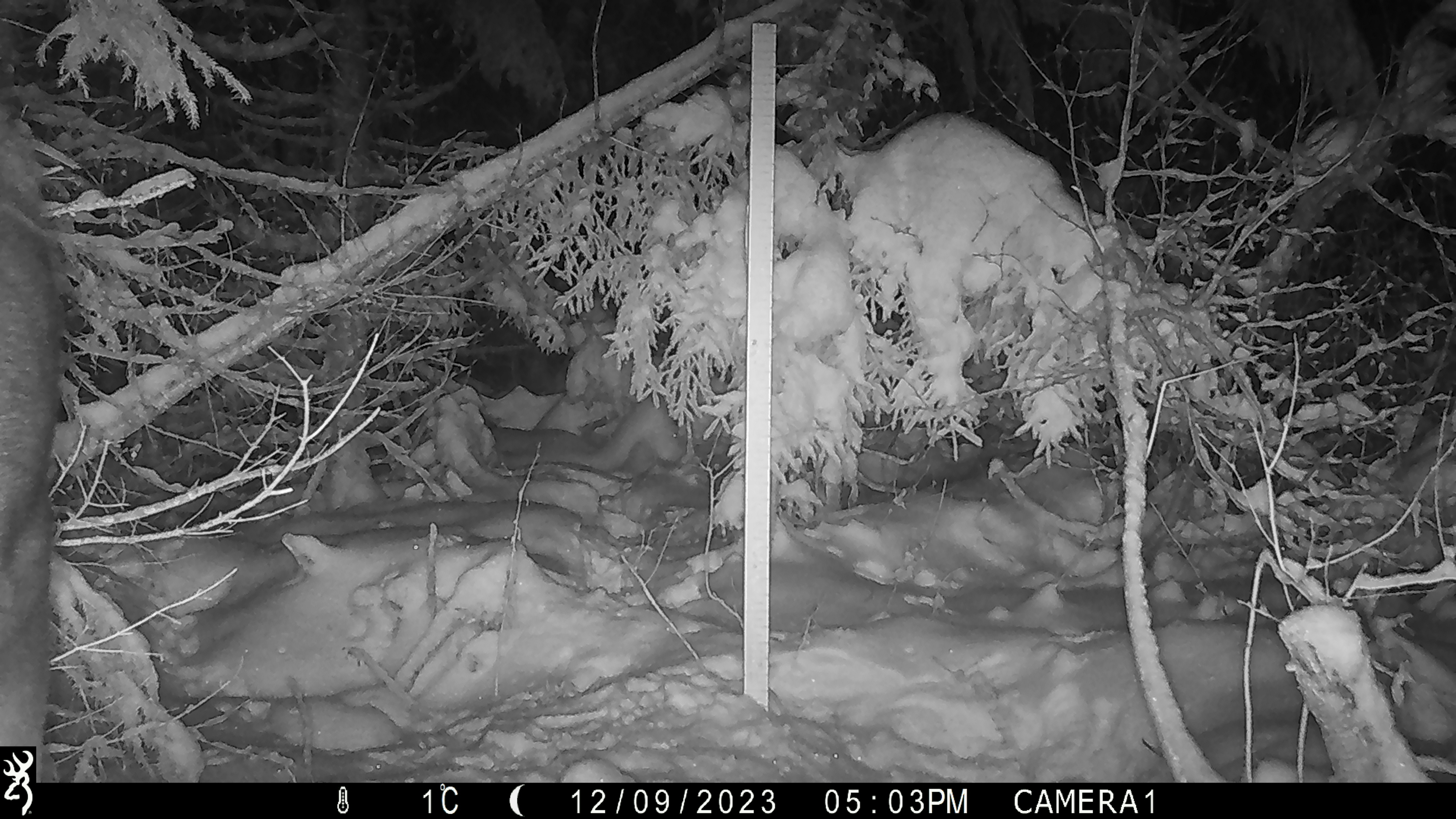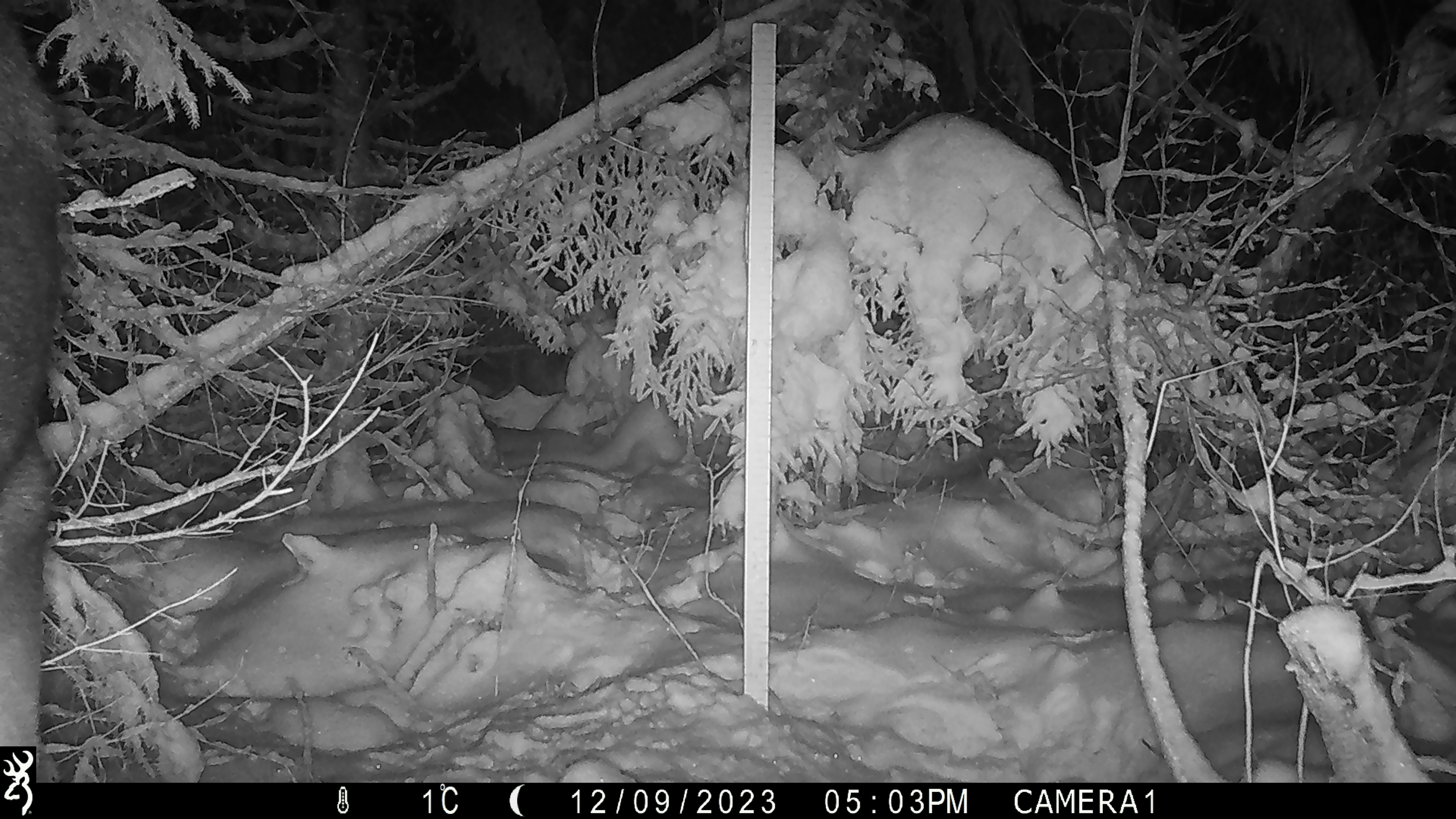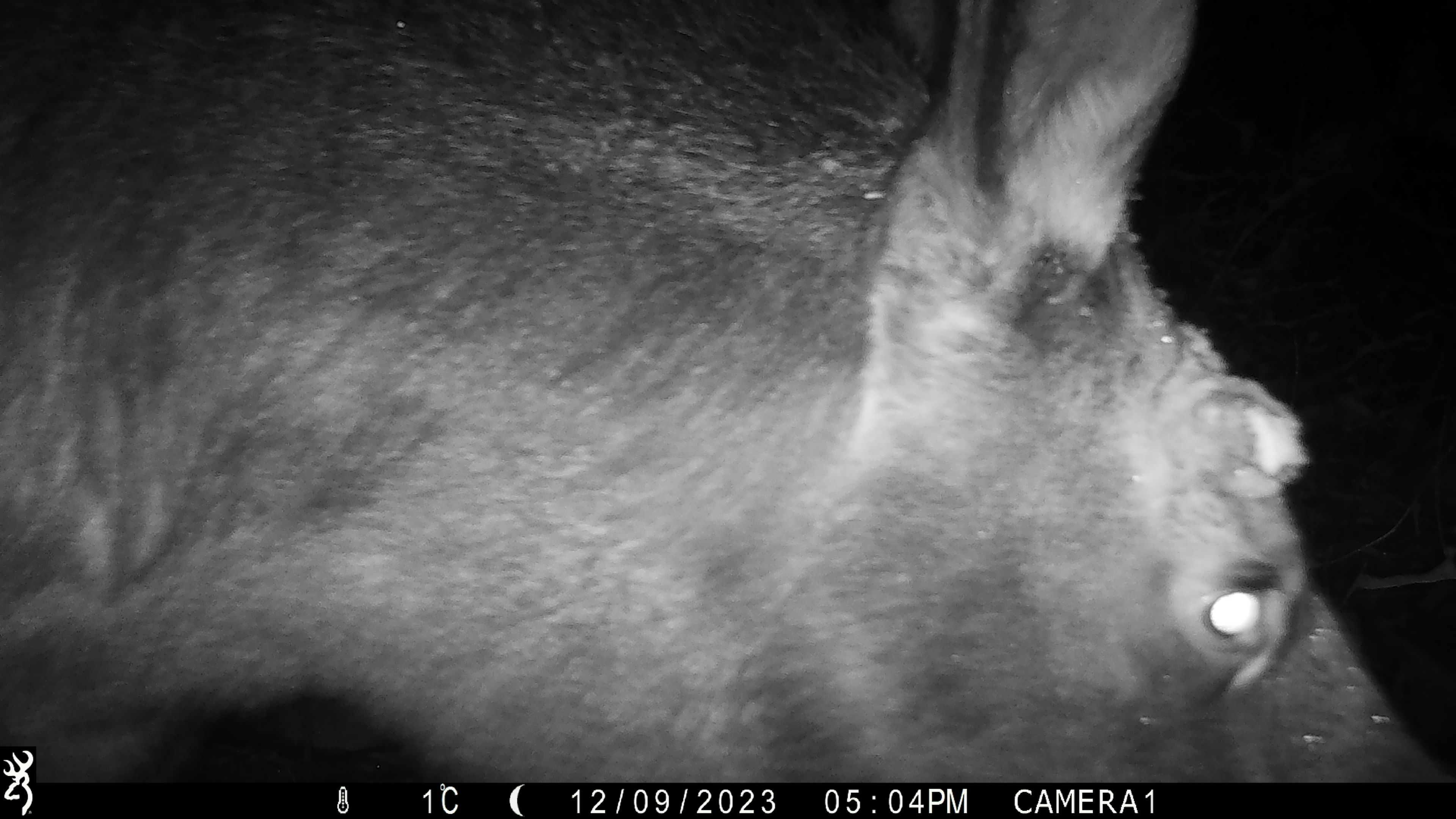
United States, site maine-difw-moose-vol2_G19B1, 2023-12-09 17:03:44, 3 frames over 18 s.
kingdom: Animalia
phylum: Chordata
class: Mammalia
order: Artiodactyla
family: Cervidae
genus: Alces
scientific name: Alces alces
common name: moose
Moose (Alces alces).